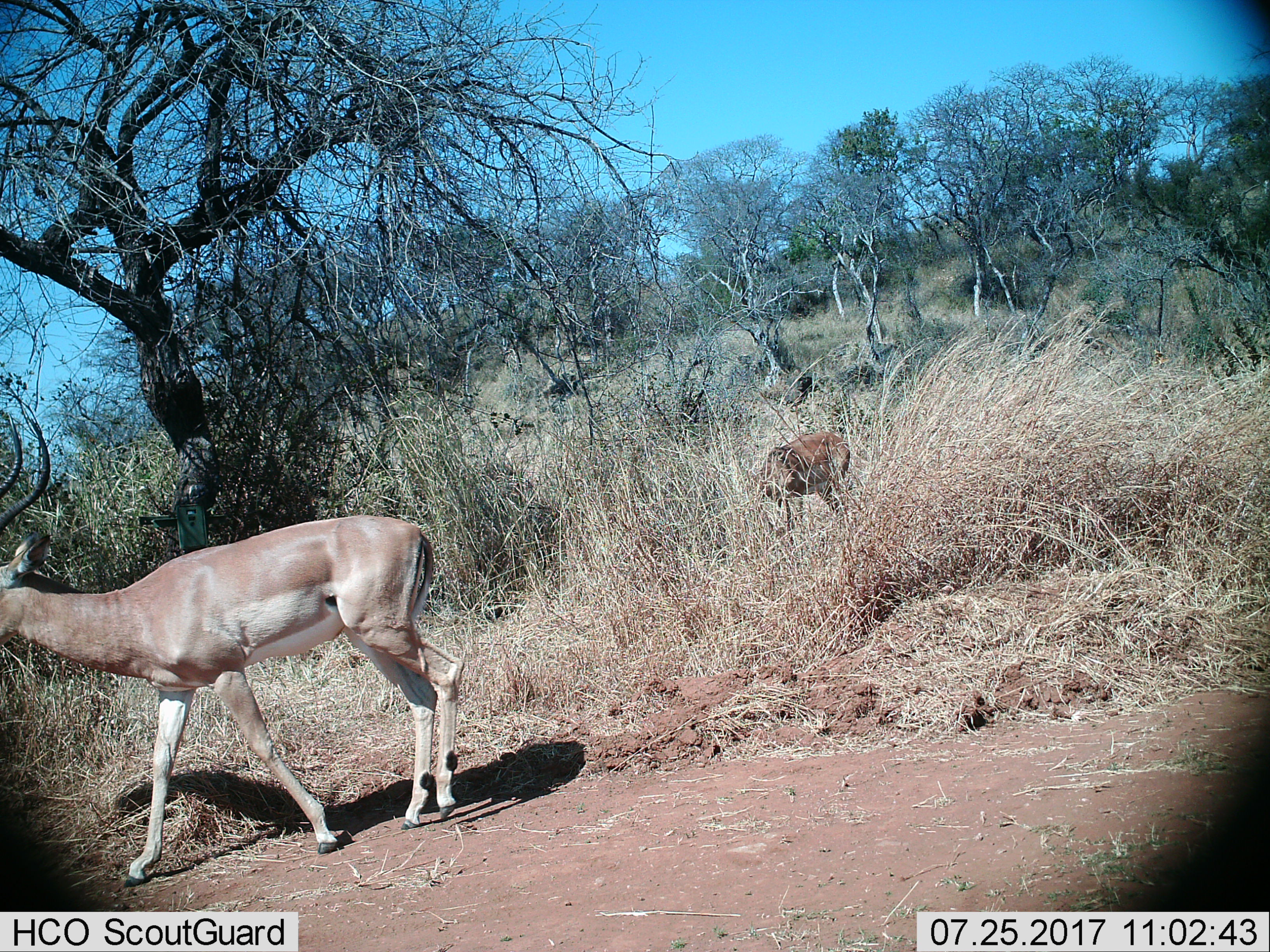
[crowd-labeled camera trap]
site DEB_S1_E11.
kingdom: Animalia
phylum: Chordata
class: Mammalia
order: Artiodactyla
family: Bovidae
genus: Aepyceros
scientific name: Aepyceros melampus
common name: impala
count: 2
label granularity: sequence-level